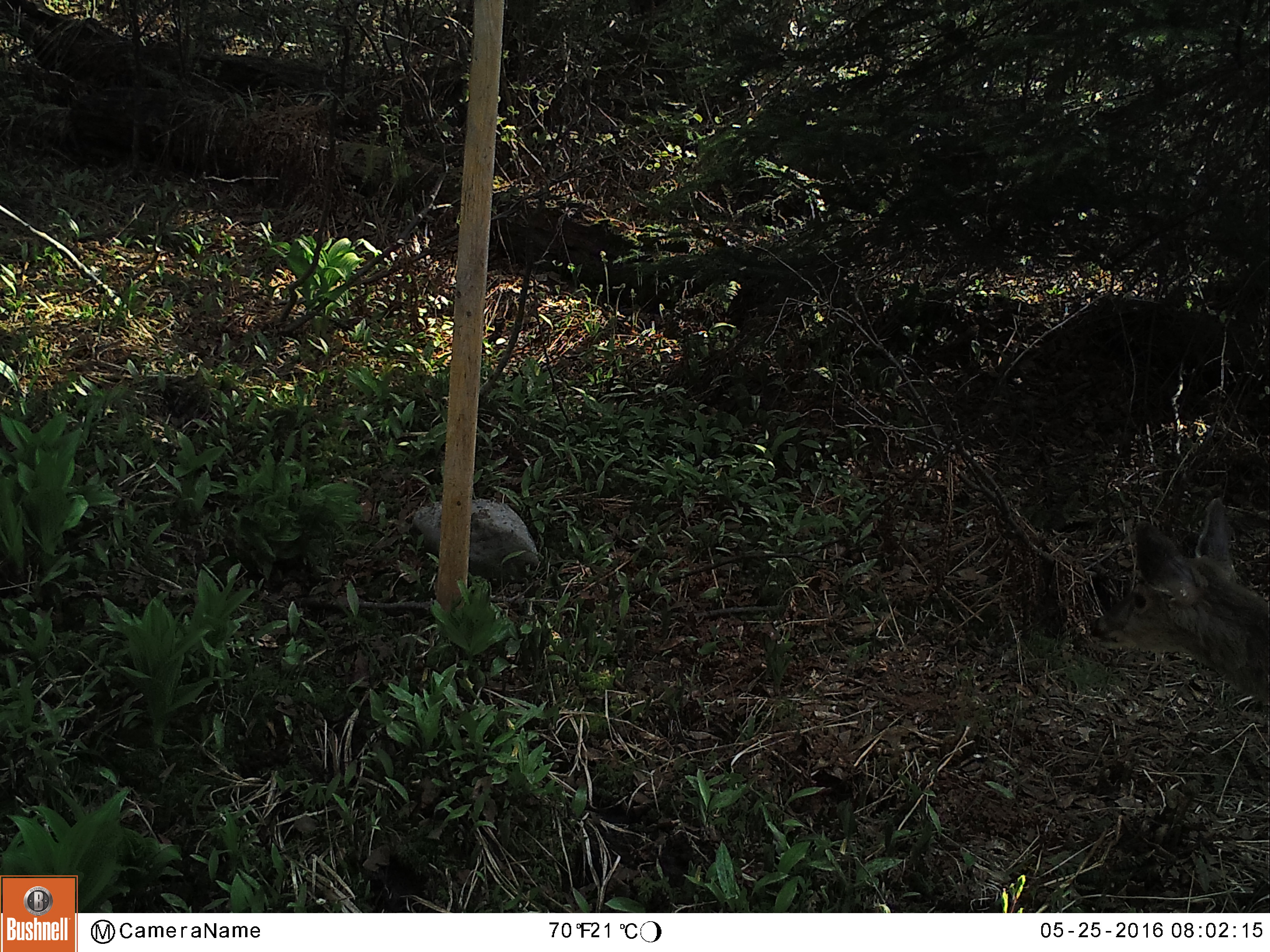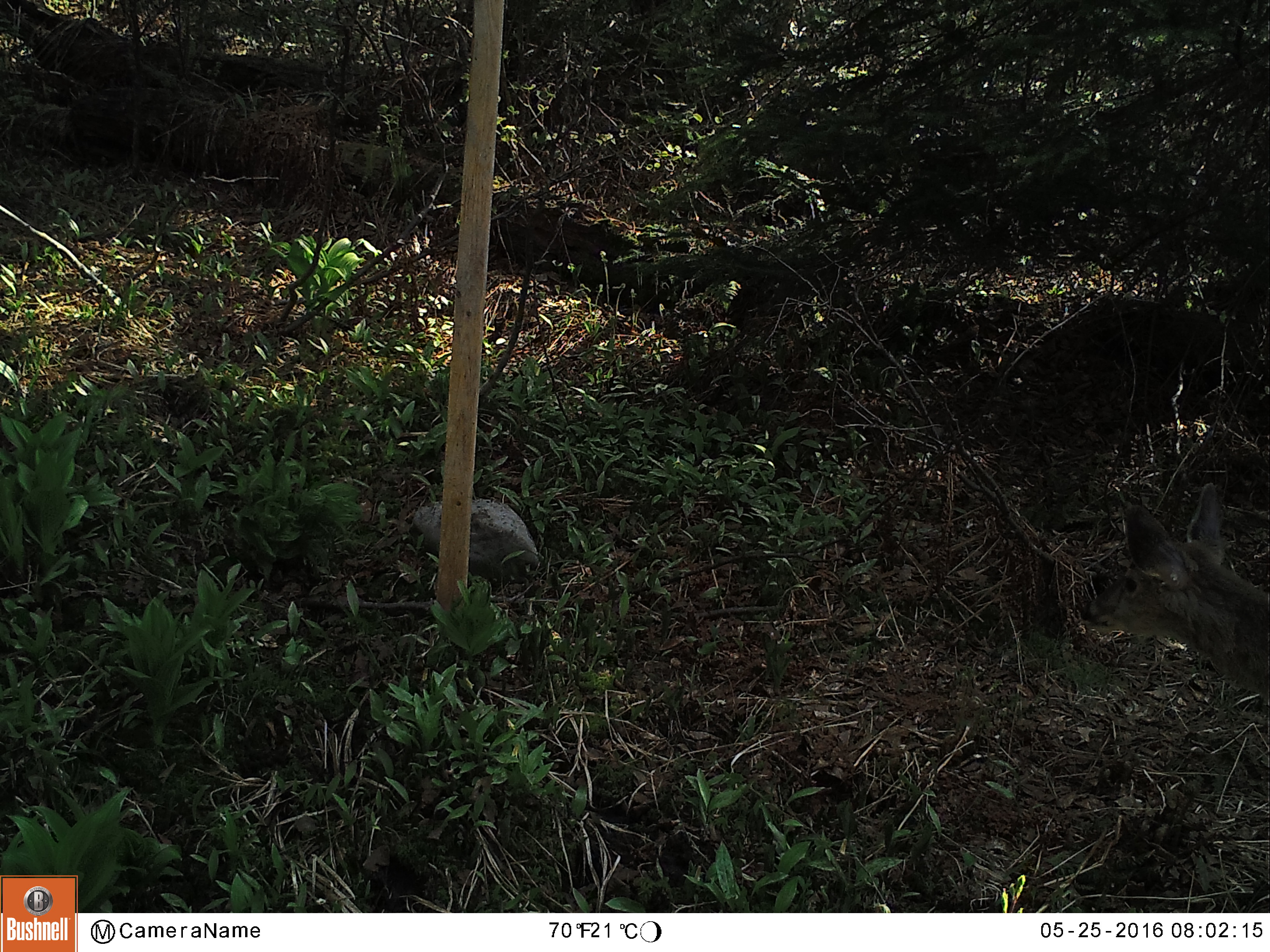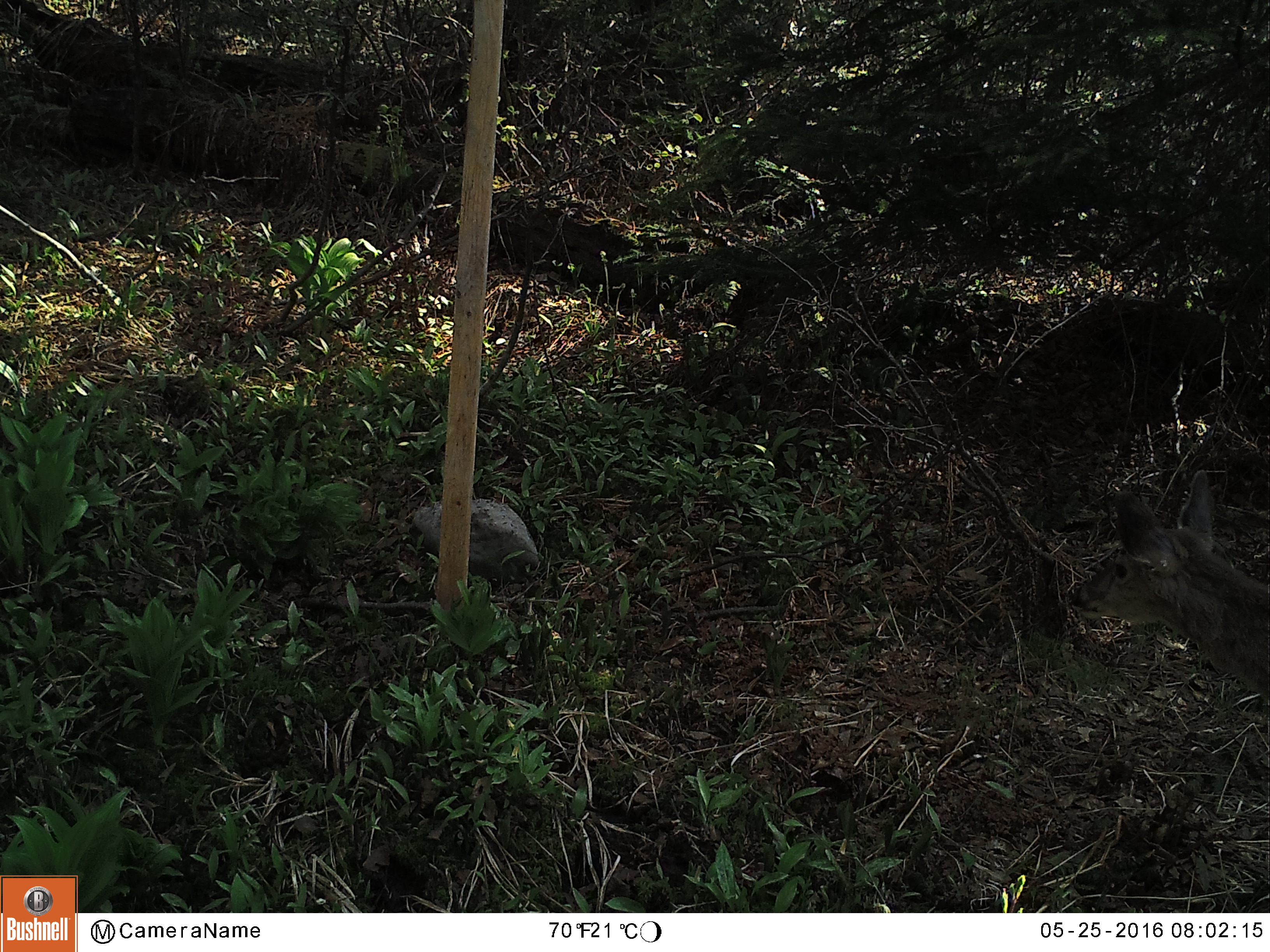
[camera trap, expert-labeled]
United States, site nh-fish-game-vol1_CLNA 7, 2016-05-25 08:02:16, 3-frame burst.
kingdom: Animalia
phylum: Chordata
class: Mammalia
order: Artiodactyla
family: Cervidae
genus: Odocoileus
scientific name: Odocoileus virginianus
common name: white-tailed deer